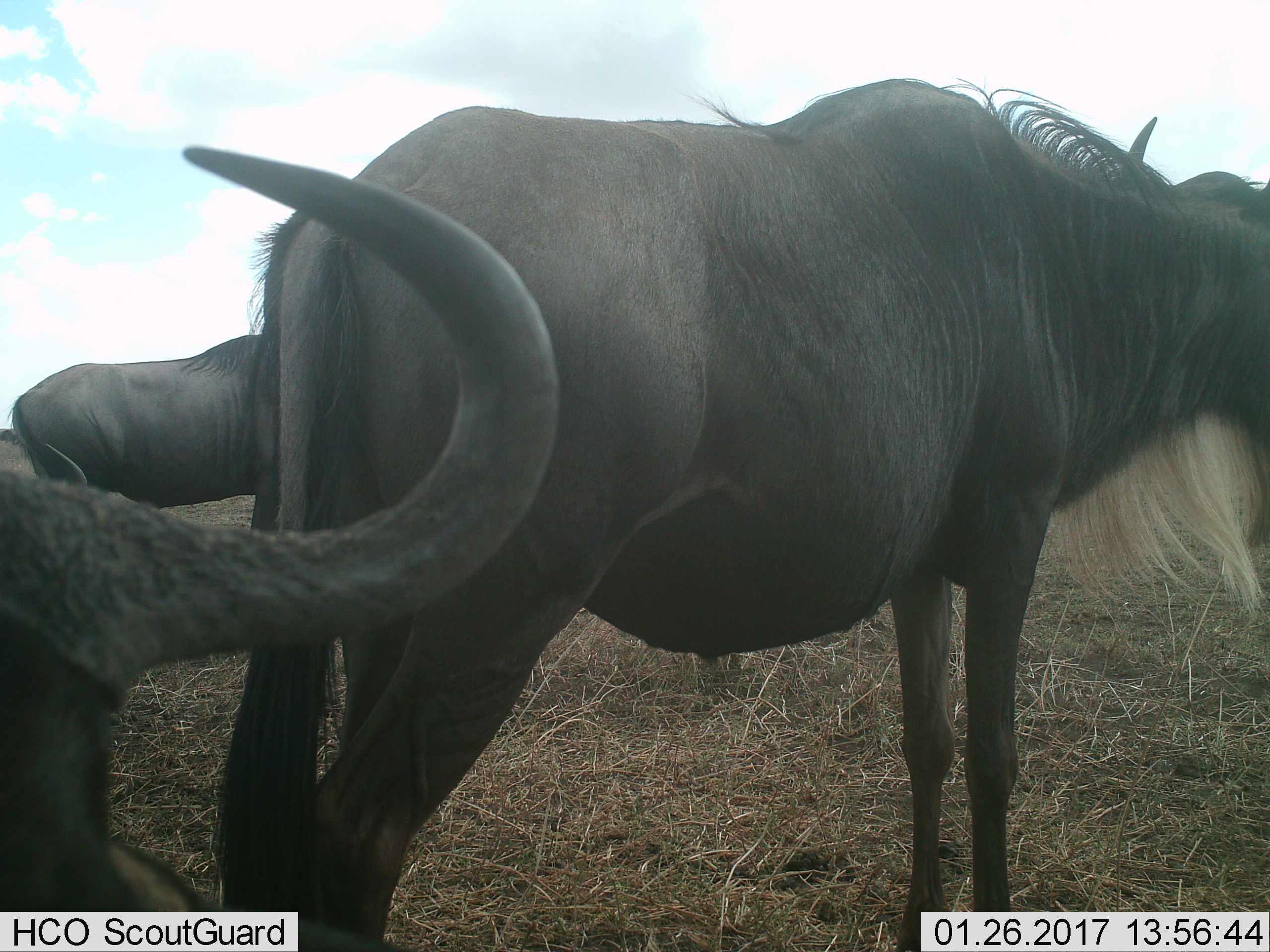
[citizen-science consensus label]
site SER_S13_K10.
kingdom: Animalia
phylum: Chordata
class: Mammalia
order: Artiodactyla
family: Bovidae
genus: Connochaetes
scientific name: Connochaetes taurinus taurinus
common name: blue wildebeest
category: wildebeestblue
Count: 3.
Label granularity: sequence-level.